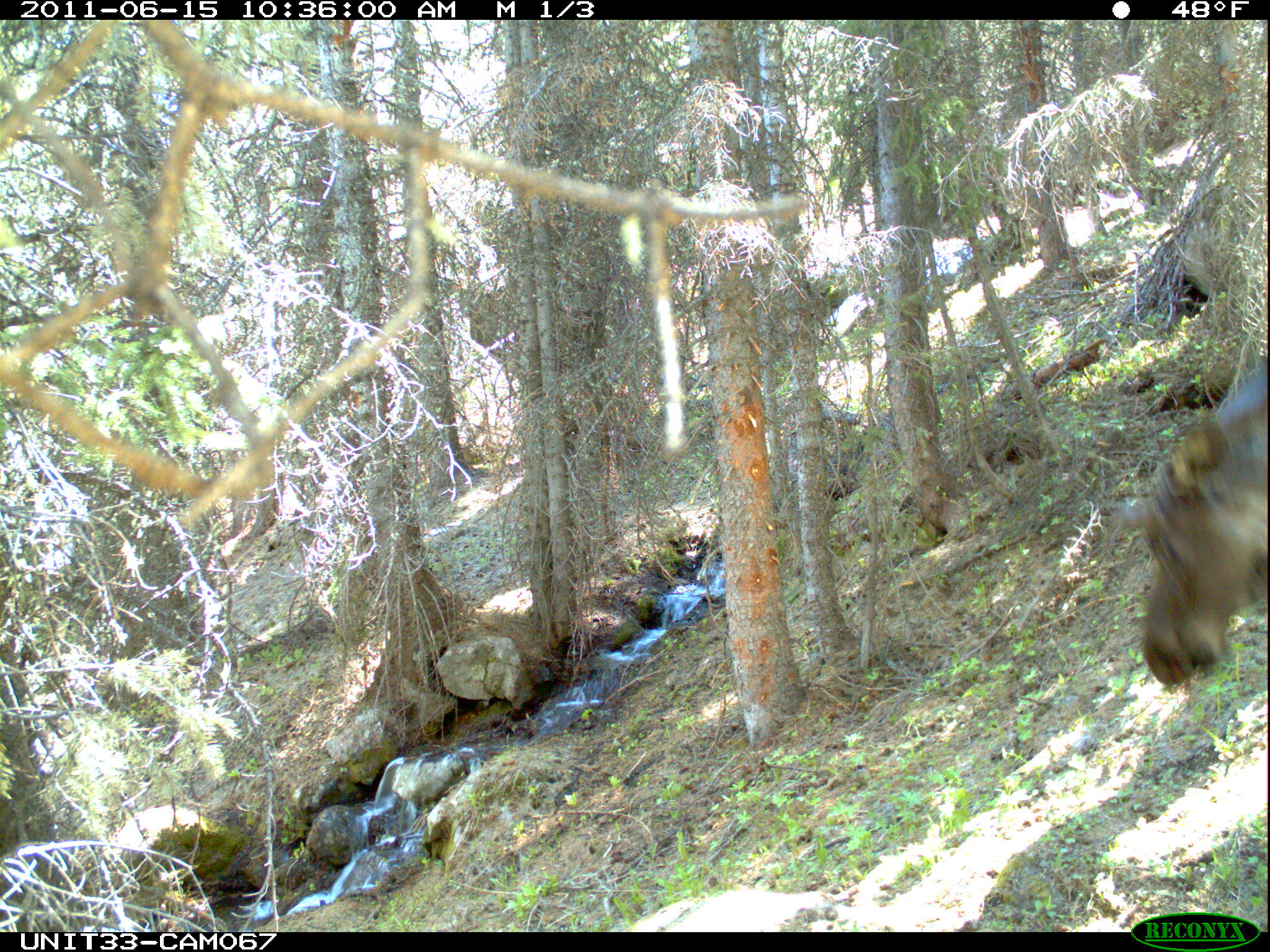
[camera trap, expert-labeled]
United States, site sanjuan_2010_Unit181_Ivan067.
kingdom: Animalia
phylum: Chordata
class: Mammalia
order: Artiodactyla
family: Cervidae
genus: Alces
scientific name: Alces alces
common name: moose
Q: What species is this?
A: Alces alces (moose).